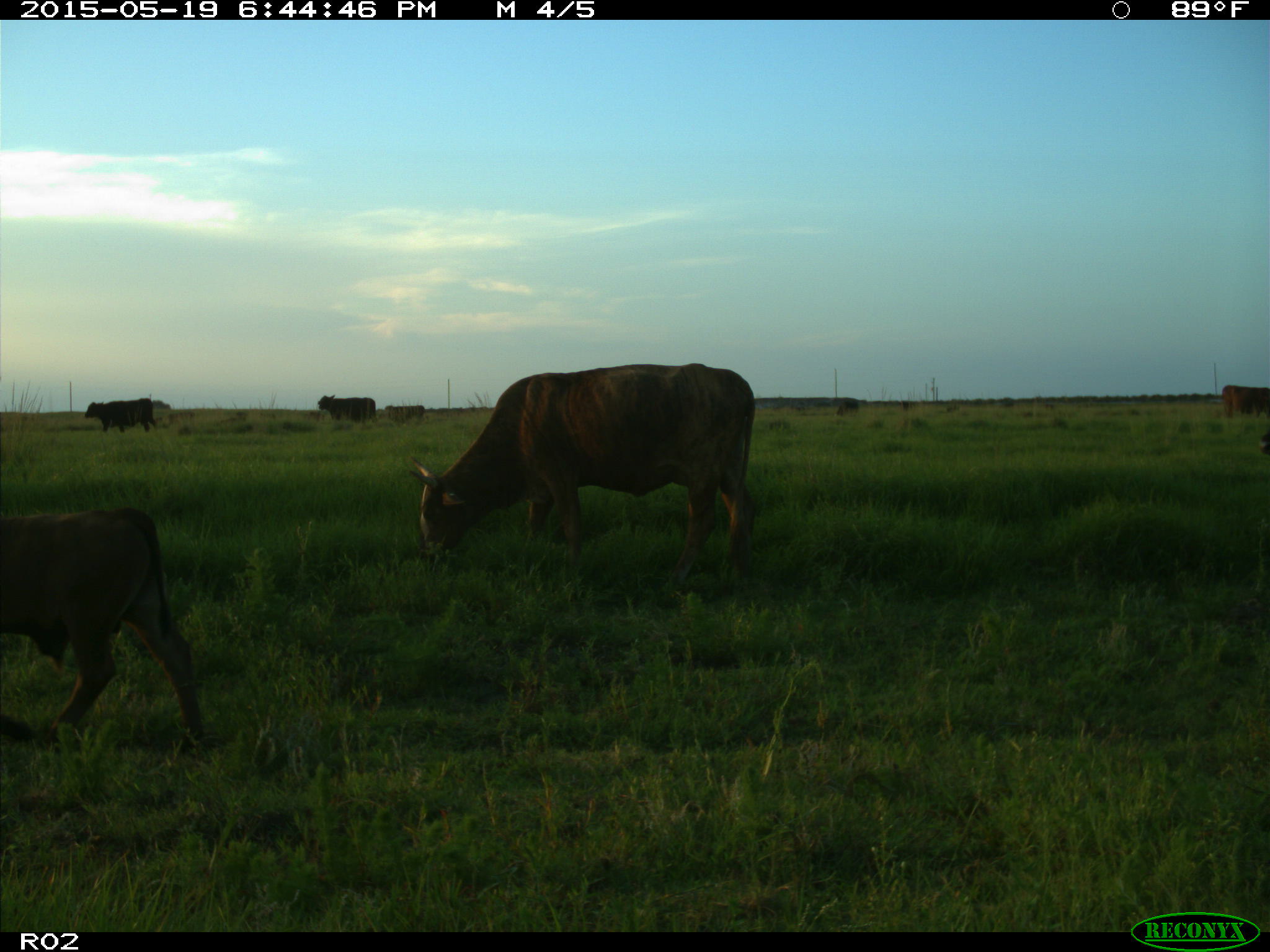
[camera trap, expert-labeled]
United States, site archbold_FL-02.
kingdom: Animalia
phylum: Chordata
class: Mammalia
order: Artiodactyla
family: Bovidae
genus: Bos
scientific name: Bos taurus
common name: domestic cow